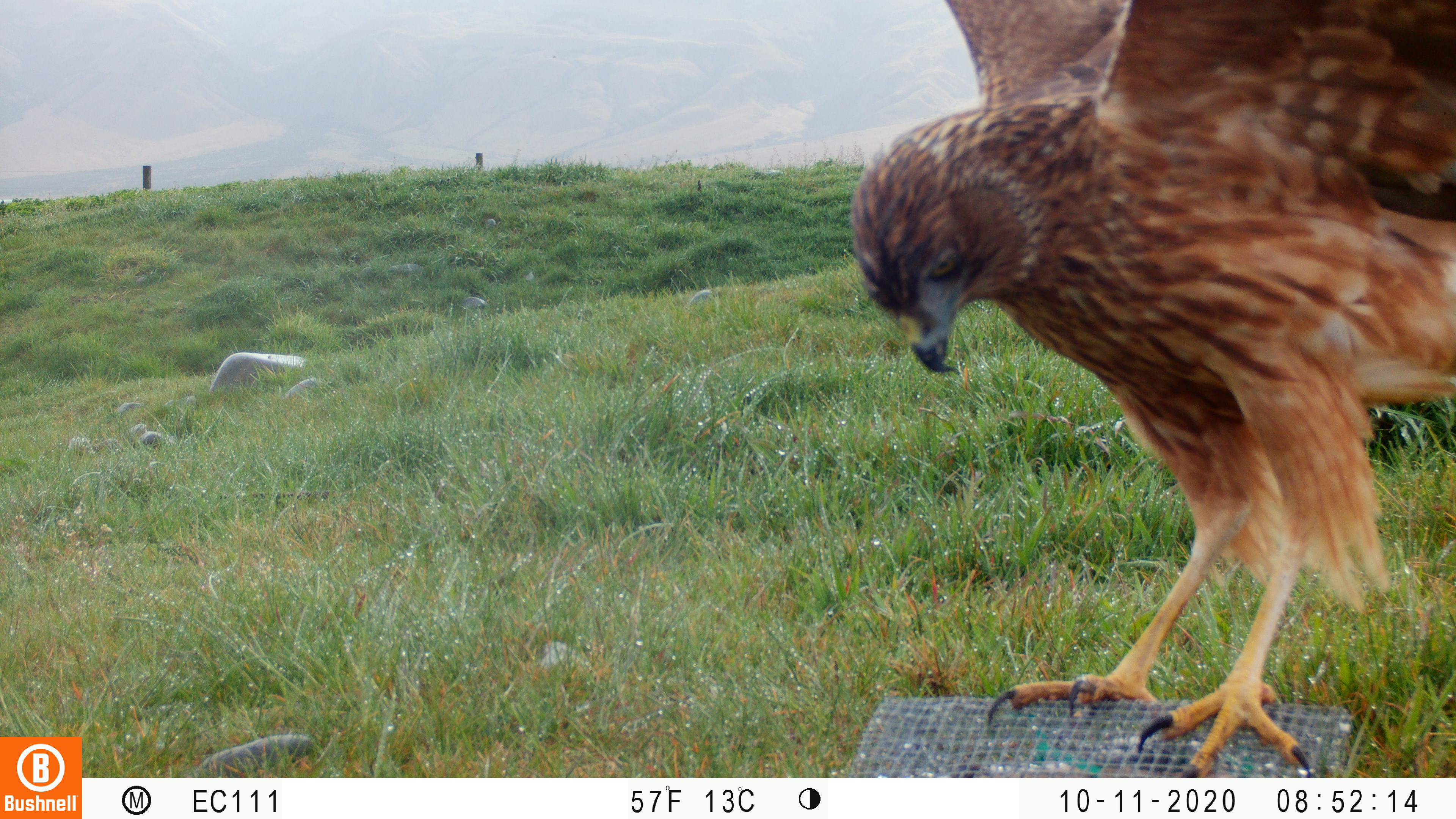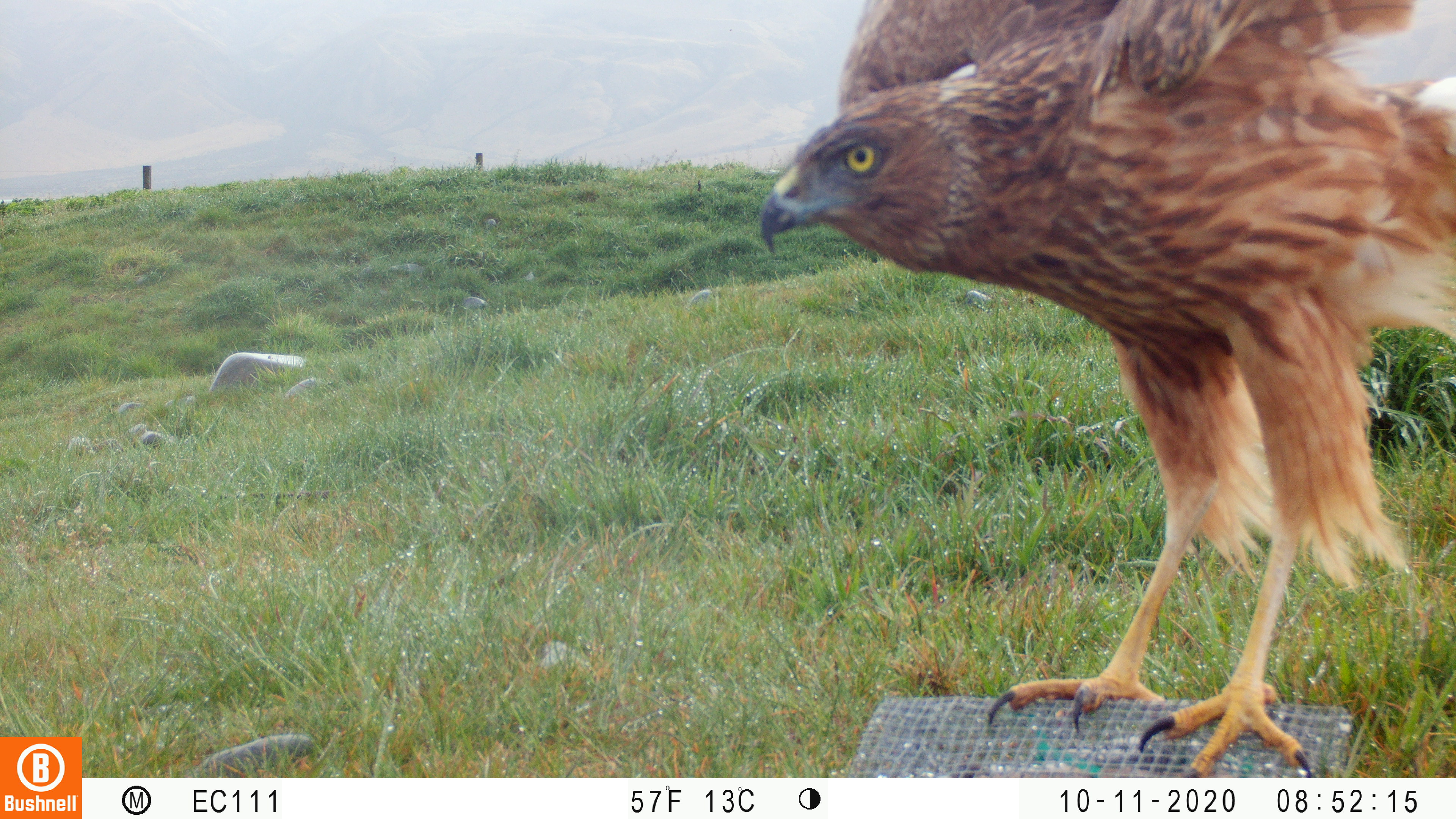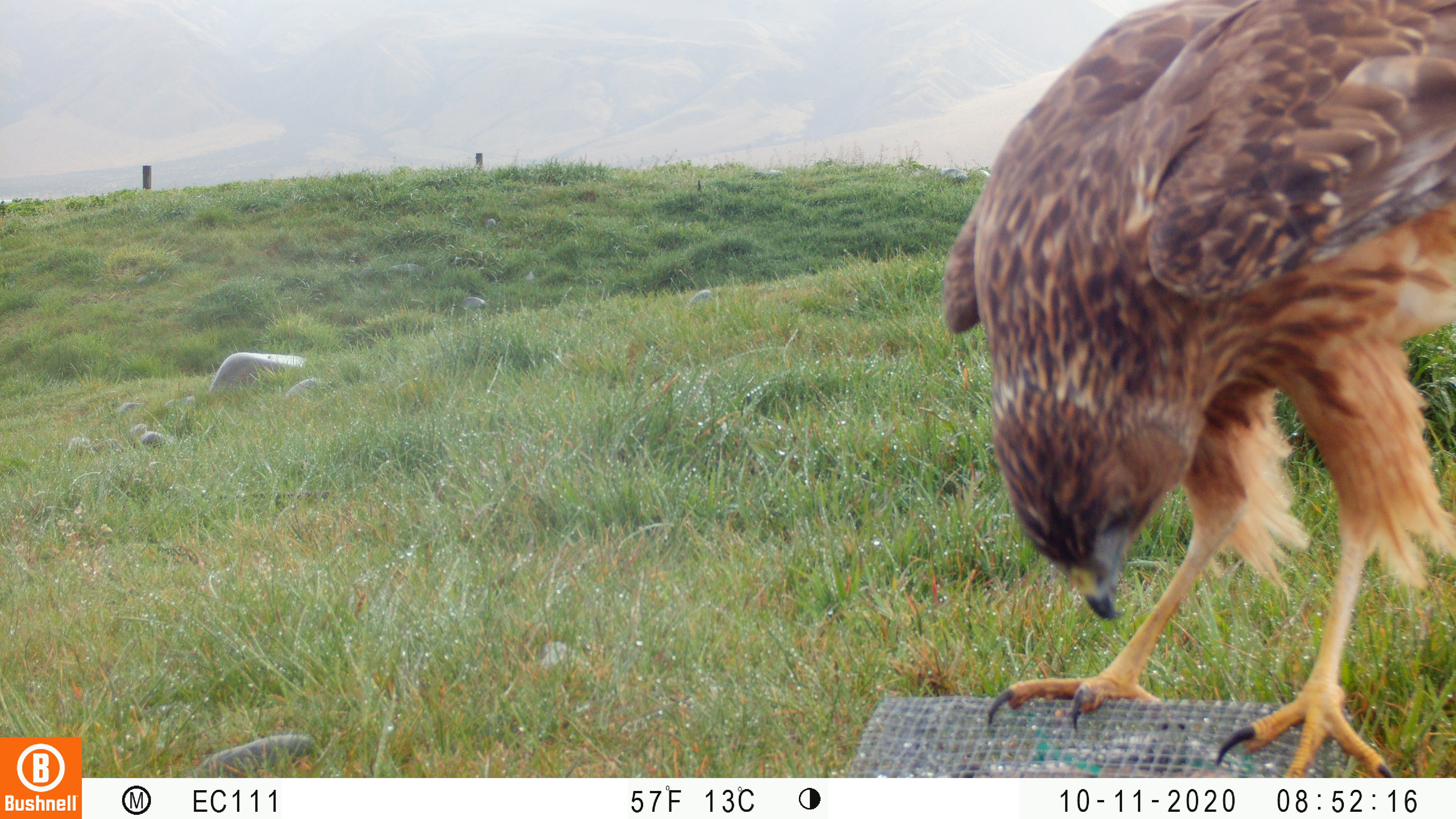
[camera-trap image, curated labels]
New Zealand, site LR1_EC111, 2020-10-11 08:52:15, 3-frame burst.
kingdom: Animalia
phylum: Chordata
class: Aves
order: Accipitriformes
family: Accipitridae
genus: Circus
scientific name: Circus approximans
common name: swamp harrier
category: harrier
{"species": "harrier (swamp harrier) (Circus approximans)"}